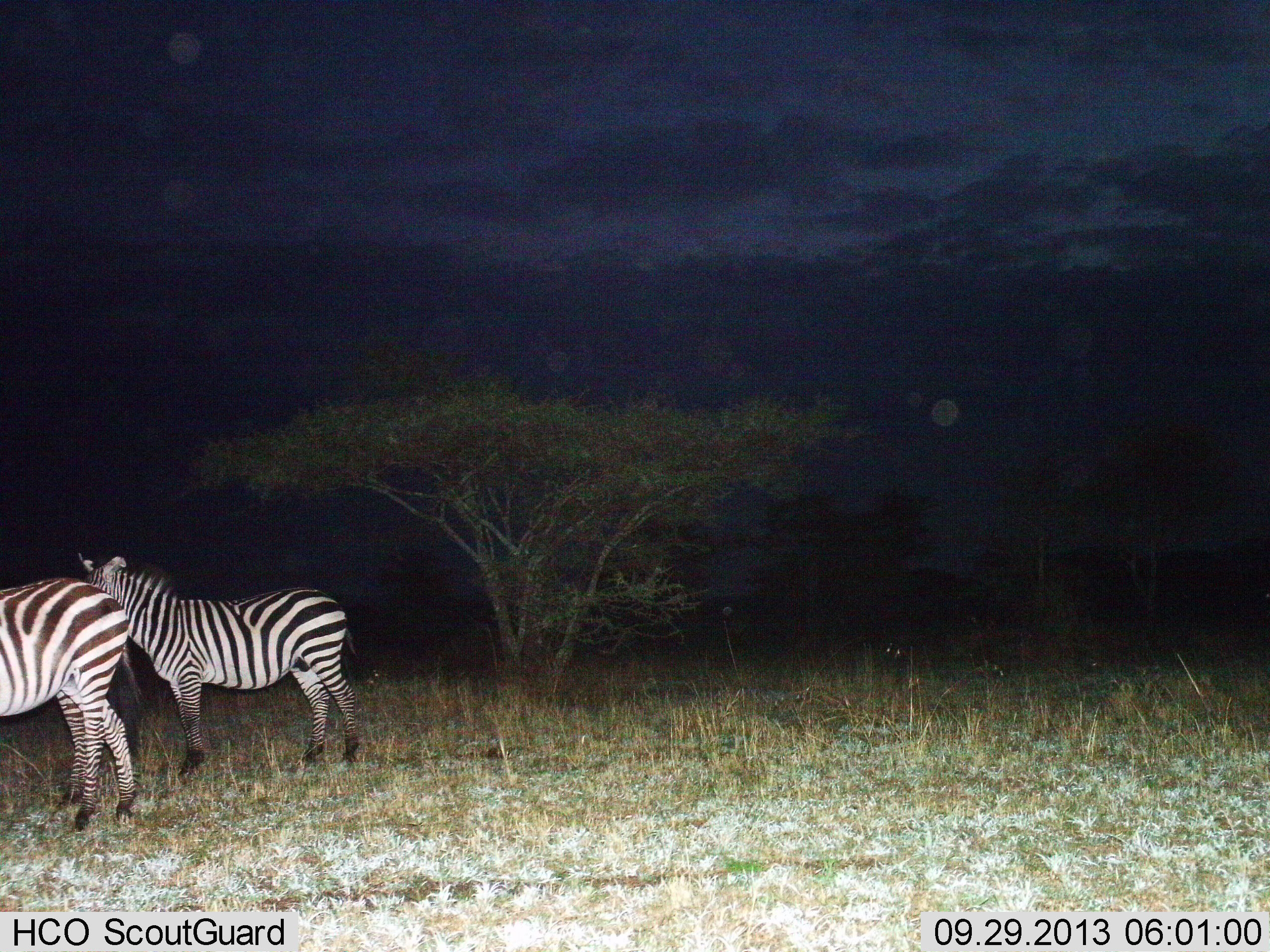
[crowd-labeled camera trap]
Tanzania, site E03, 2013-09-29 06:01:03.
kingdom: Animalia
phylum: Chordata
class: Mammalia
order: Perissodactyla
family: Equidae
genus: Equus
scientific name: Equus quagga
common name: plains zebra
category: zebra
Zebra (plains zebra) (Equus quagga), count 2. Behavior (volunteer vote fractions): standing 95%, resting 0%, moving 5%, interacting 3%. Young present (vote fraction): 3%. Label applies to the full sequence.